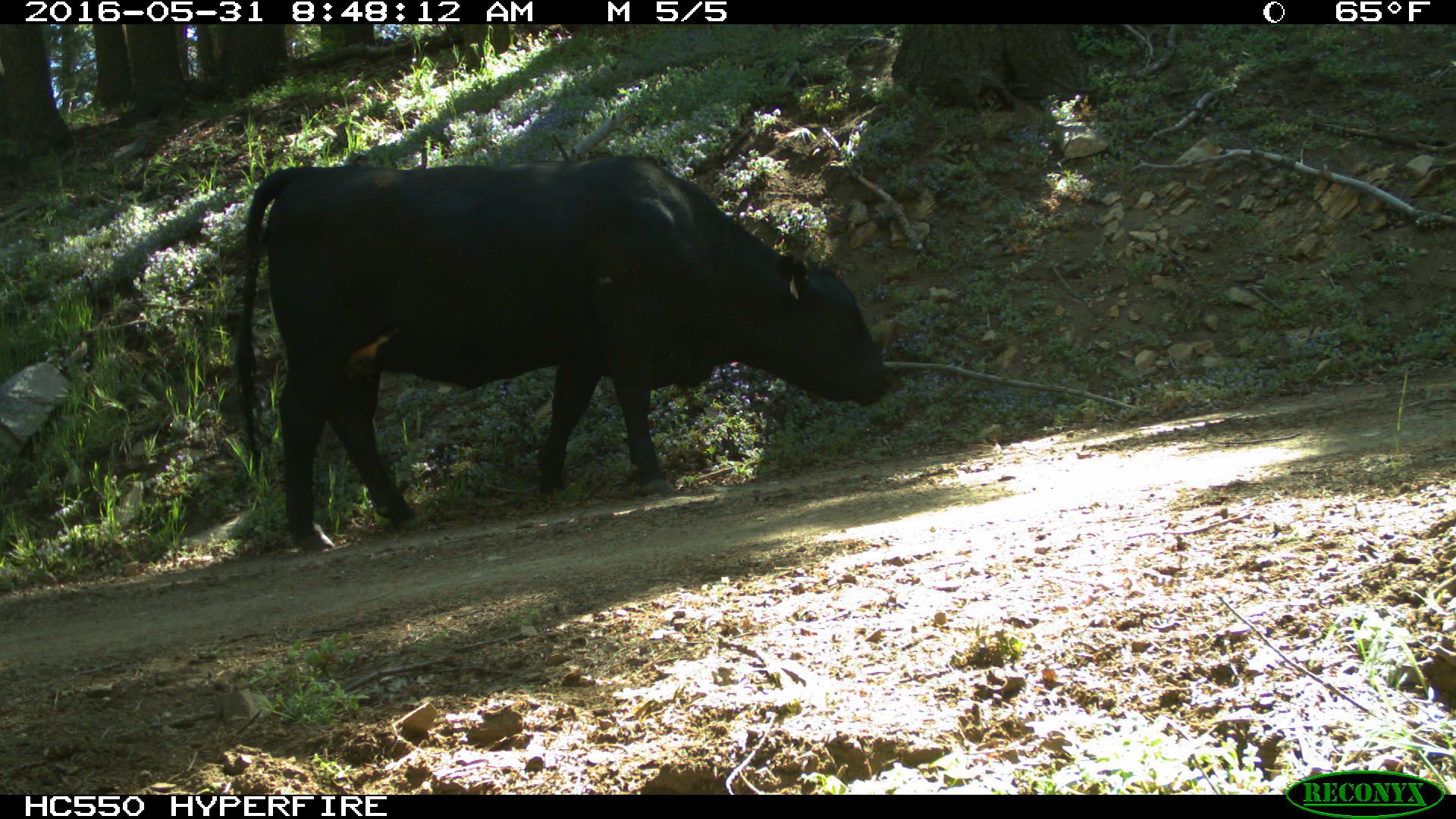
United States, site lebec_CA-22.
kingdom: Animalia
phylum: Chordata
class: Mammalia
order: Artiodactyla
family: Bovidae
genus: Bos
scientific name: Bos taurus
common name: domestic cow